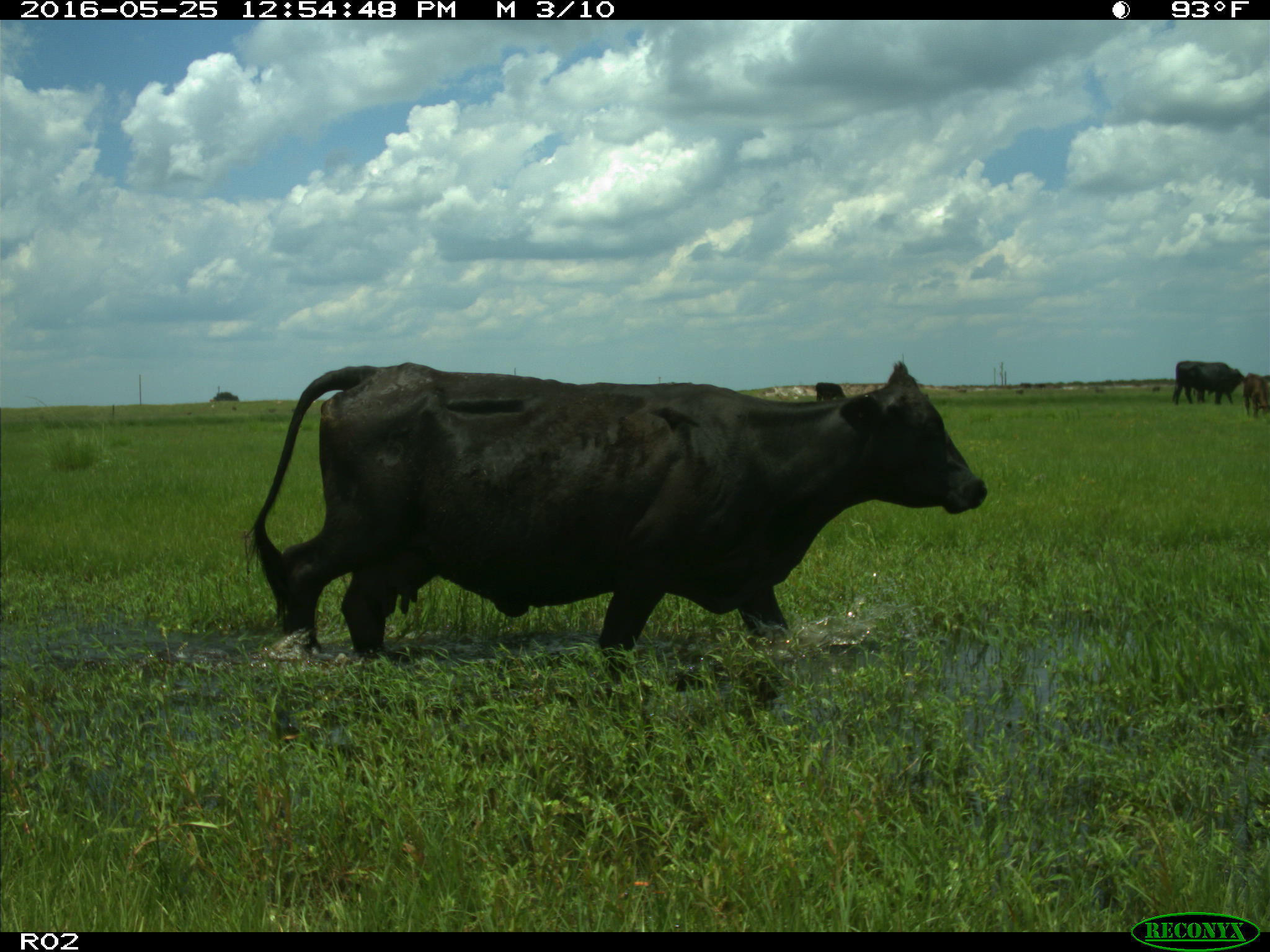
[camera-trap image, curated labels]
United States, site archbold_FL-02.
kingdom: Animalia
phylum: Chordata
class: Mammalia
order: Artiodactyla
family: Bovidae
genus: Bos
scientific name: Bos taurus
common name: domestic cow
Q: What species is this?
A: Bos taurus (domestic cow).